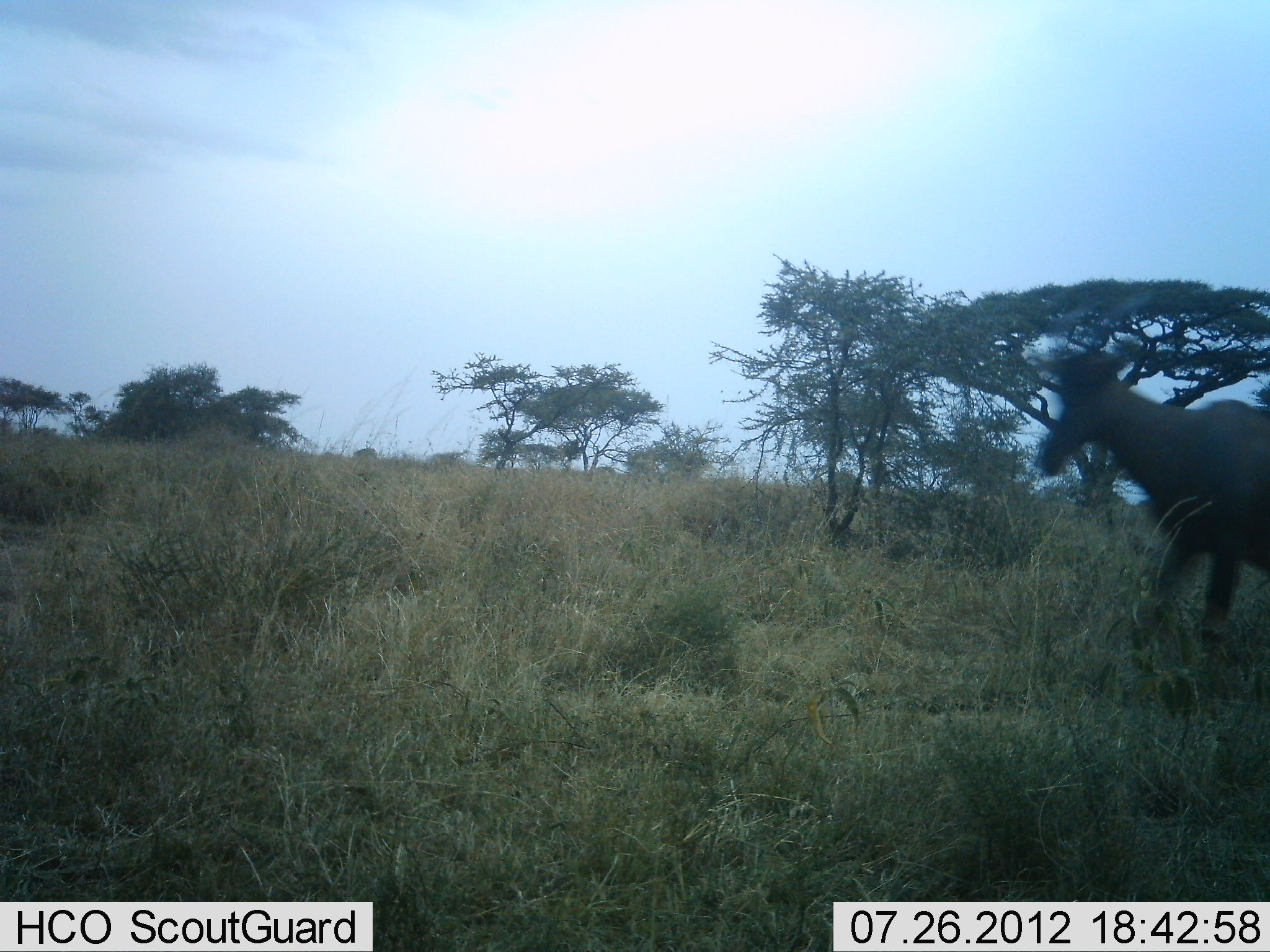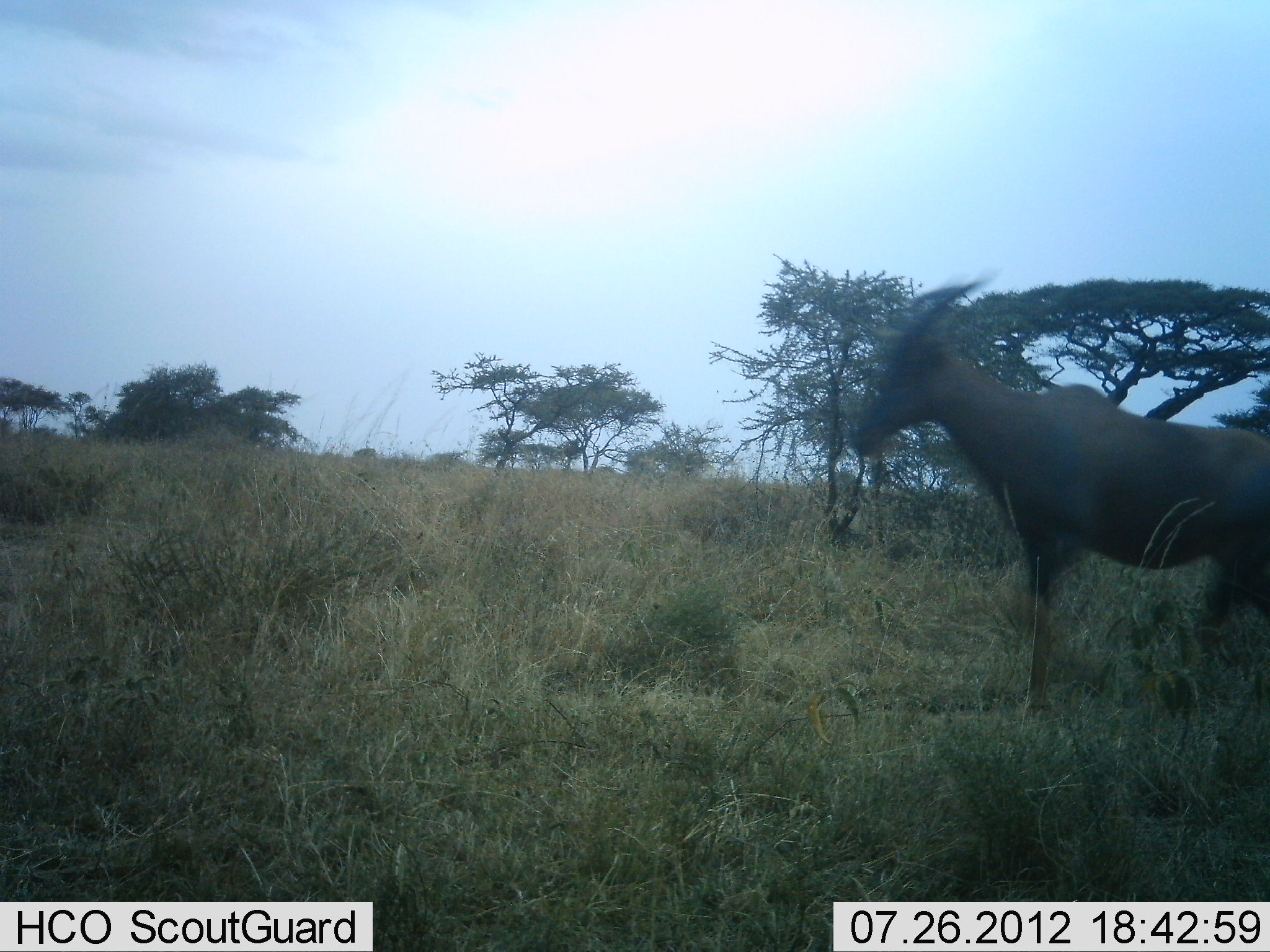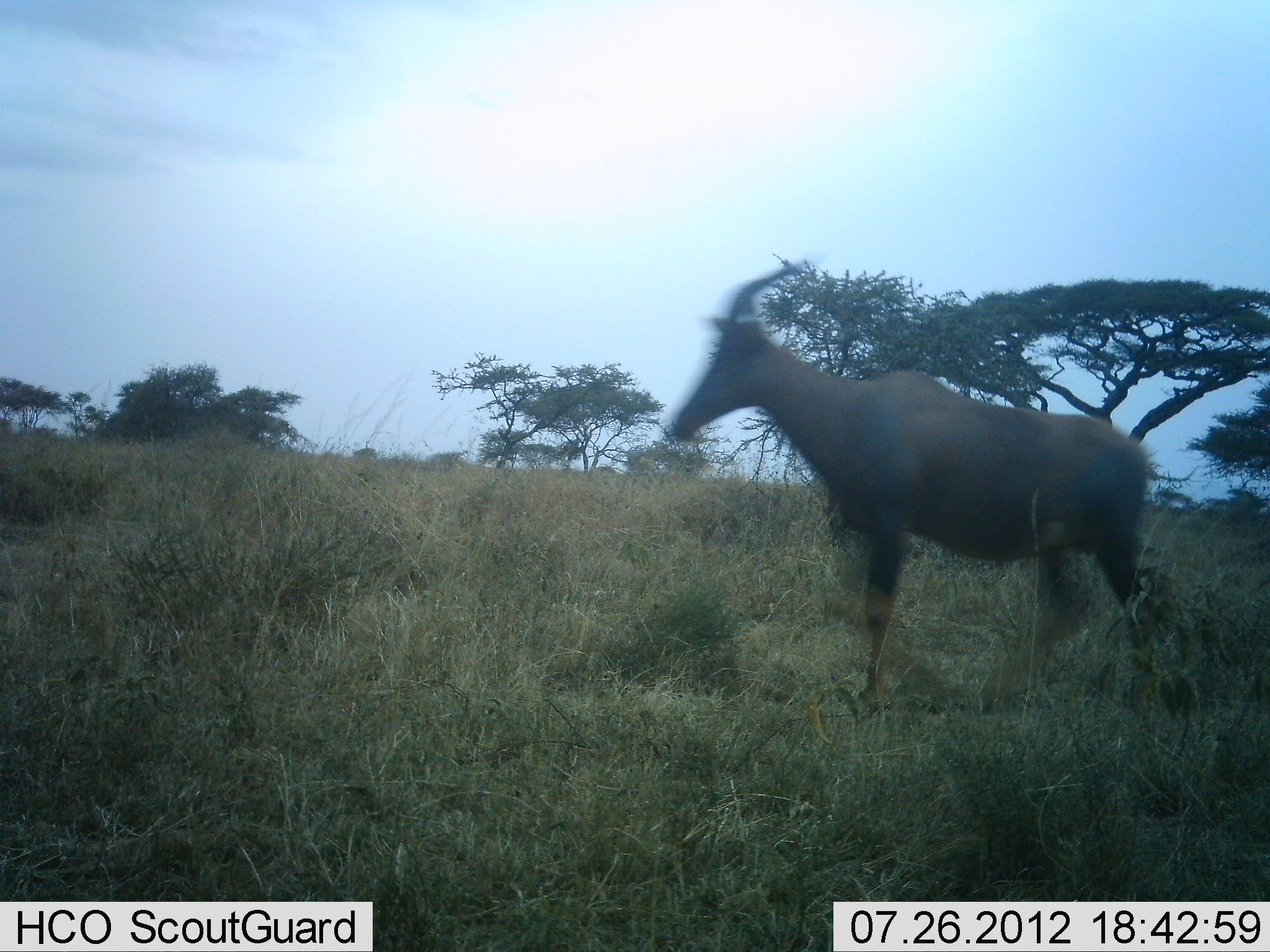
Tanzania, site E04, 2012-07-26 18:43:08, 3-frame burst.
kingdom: Animalia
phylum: Chordata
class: Mammalia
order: Artiodactyla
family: Bovidae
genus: Damaliscus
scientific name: Damaliscus lunatus jimela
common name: topi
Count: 1.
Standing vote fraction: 0%.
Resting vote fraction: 0%.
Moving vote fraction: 100%.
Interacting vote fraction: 0%.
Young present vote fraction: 0%.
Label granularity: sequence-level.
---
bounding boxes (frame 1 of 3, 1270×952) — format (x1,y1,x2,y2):
animal: (1033,344,1269,643)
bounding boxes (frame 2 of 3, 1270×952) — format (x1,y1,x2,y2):
animal: (850,273,1268,714)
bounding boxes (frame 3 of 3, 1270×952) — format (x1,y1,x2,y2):
animal: (665,255,1158,717)